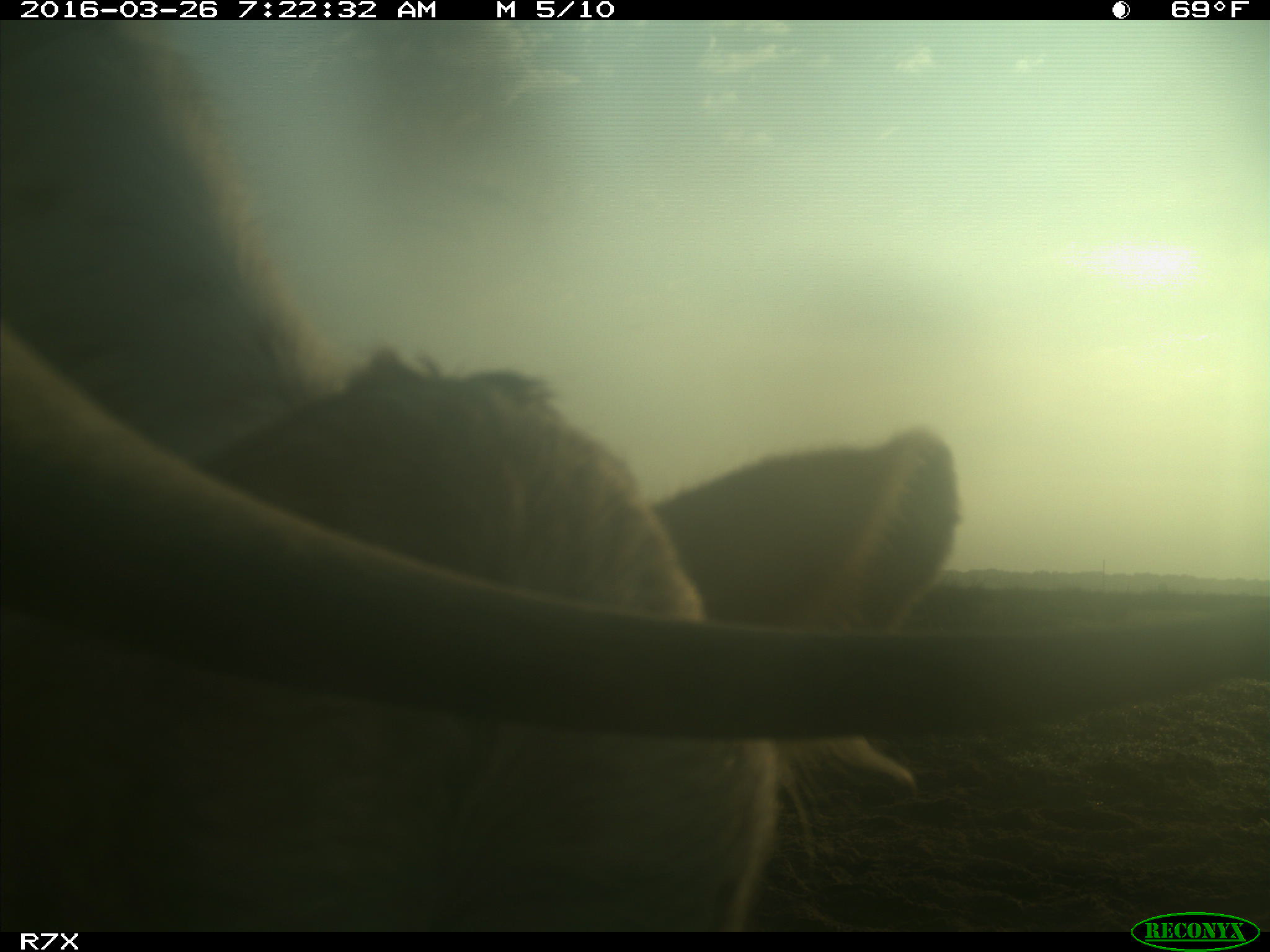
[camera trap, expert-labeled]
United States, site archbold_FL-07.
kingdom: Animalia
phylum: Chordata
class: Mammalia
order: Artiodactyla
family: Bovidae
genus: Bos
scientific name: Bos taurus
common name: domestic cow